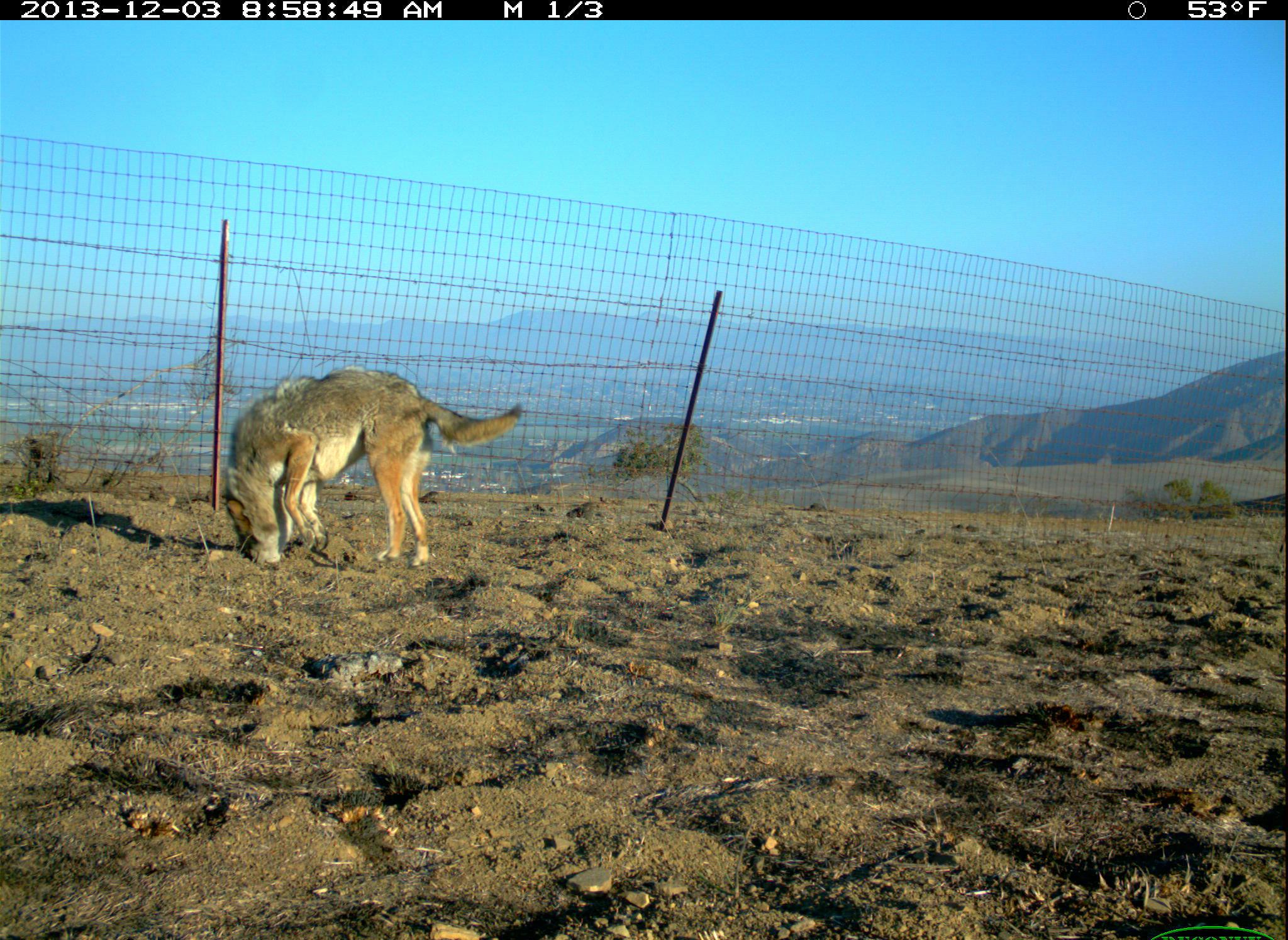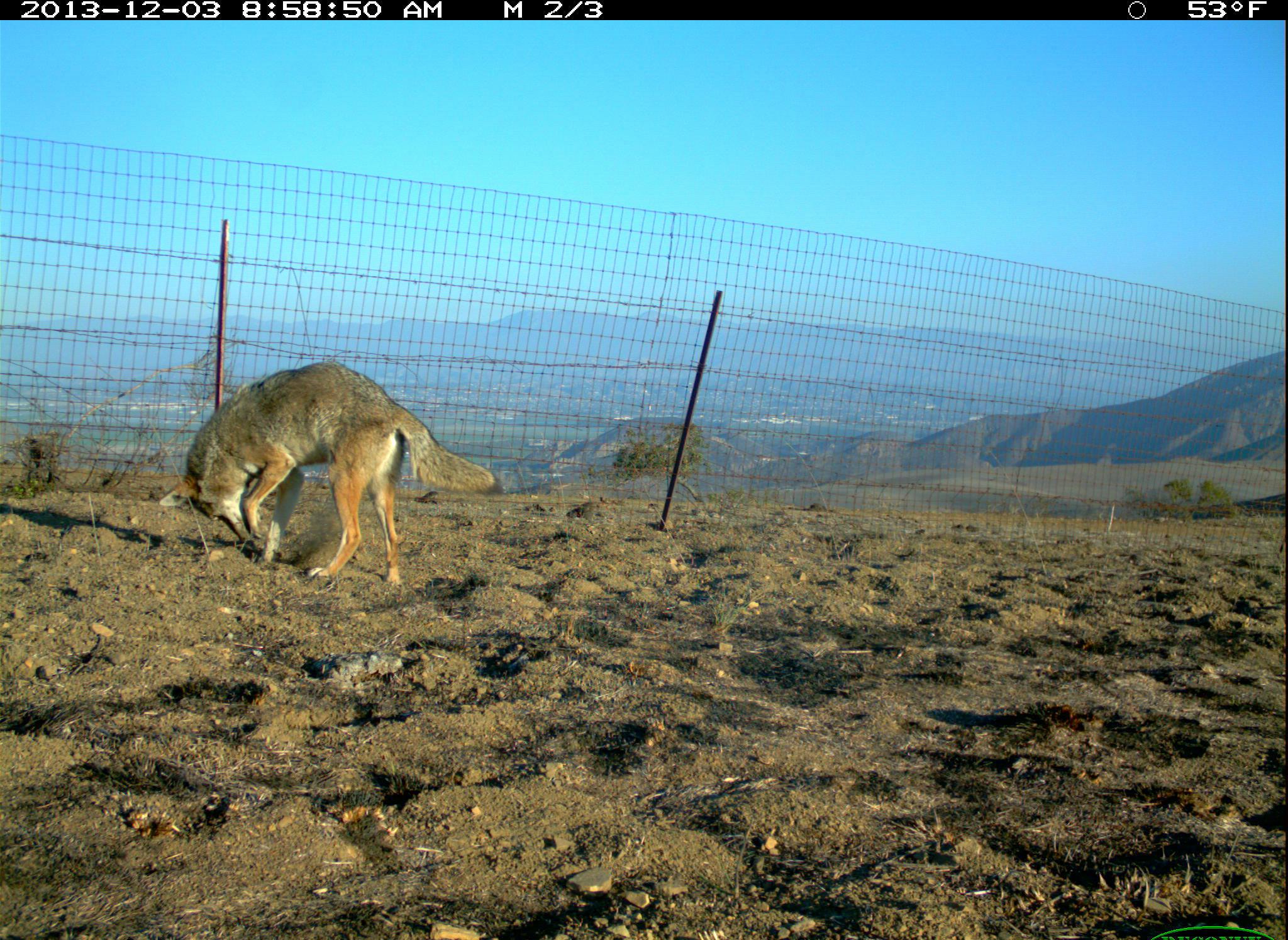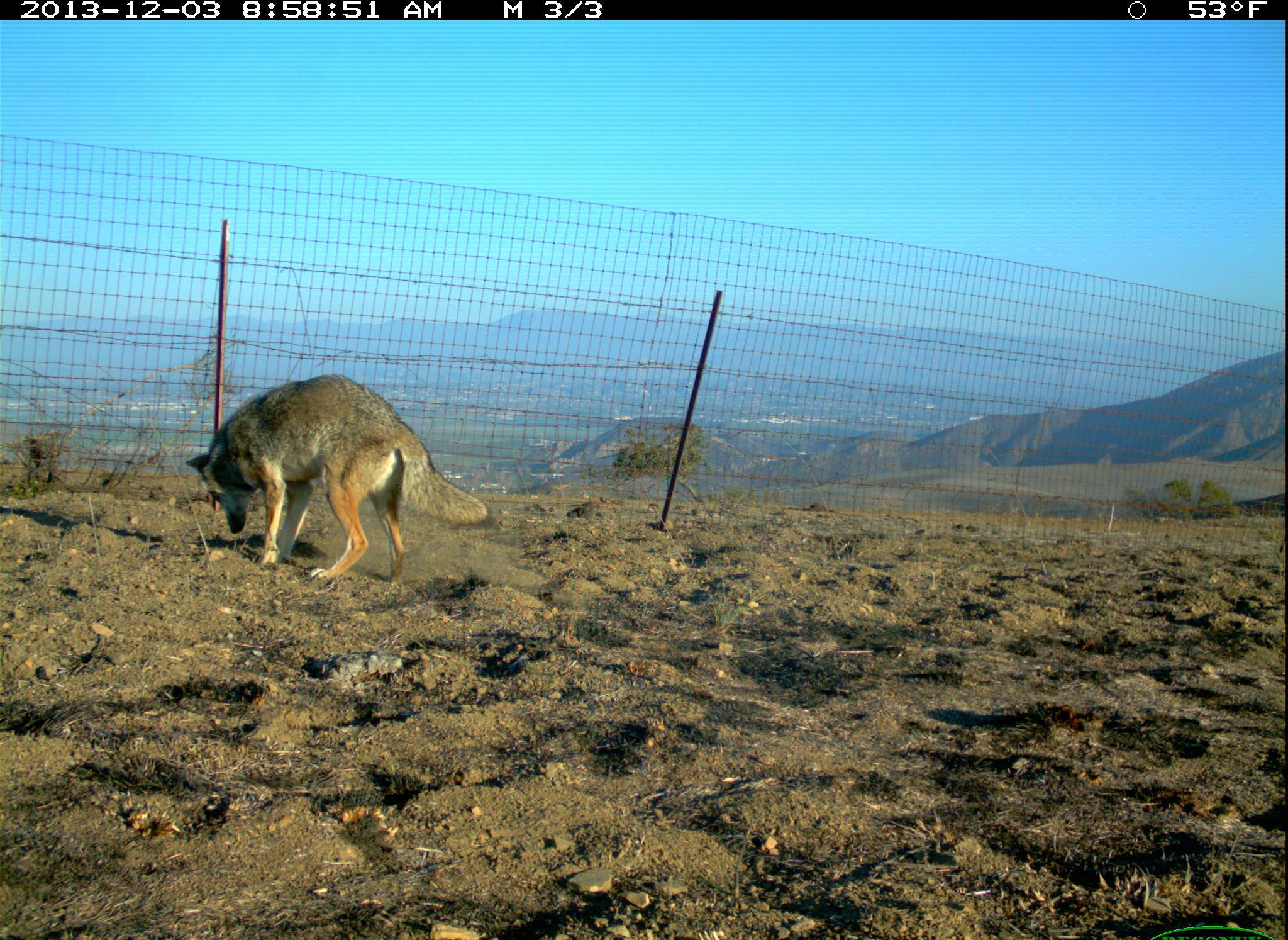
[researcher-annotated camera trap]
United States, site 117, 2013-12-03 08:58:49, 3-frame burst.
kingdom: Animalia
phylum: Chordata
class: Mammalia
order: Carnivora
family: Canidae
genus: Canis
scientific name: Canis latrans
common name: coyote